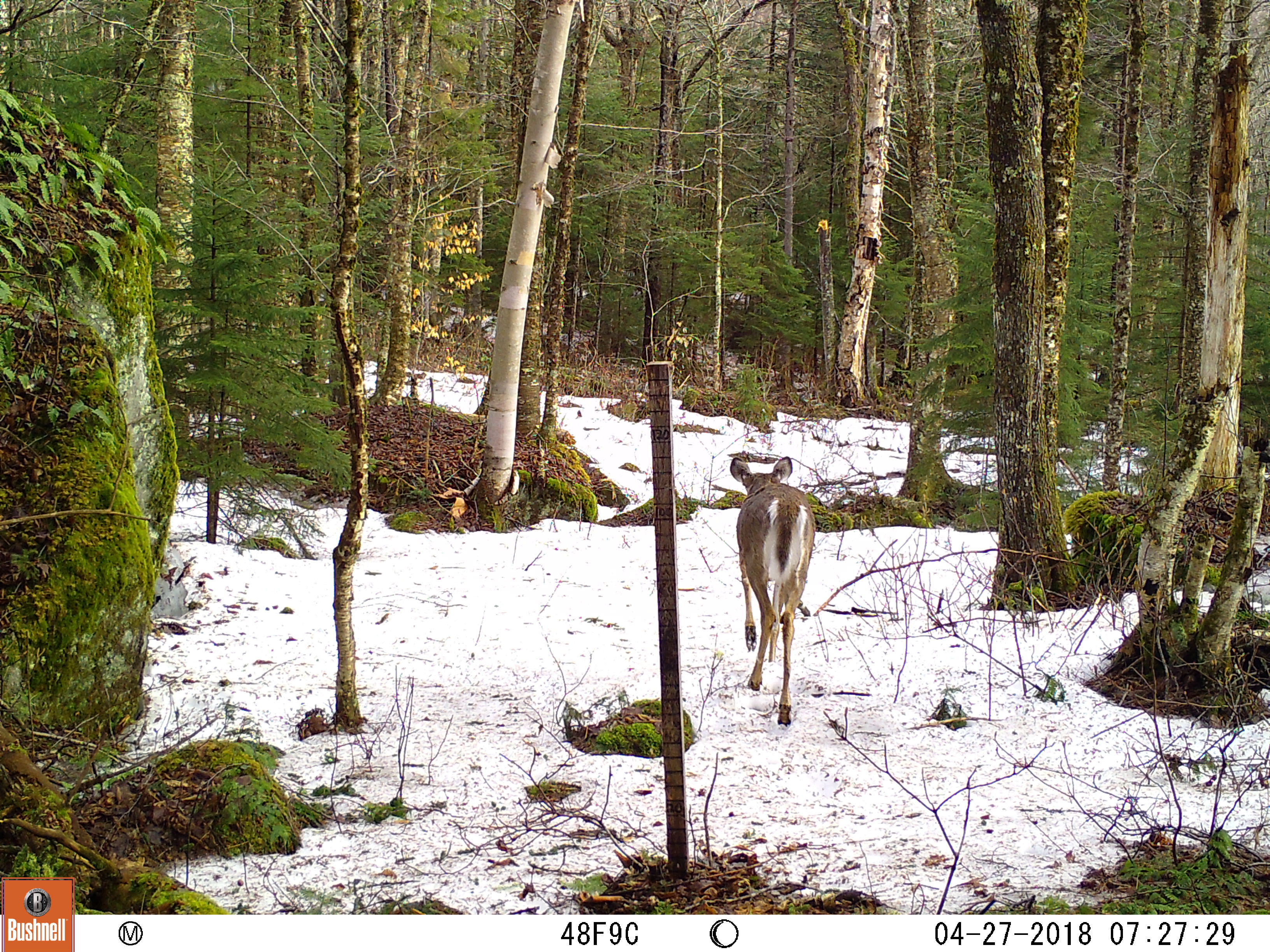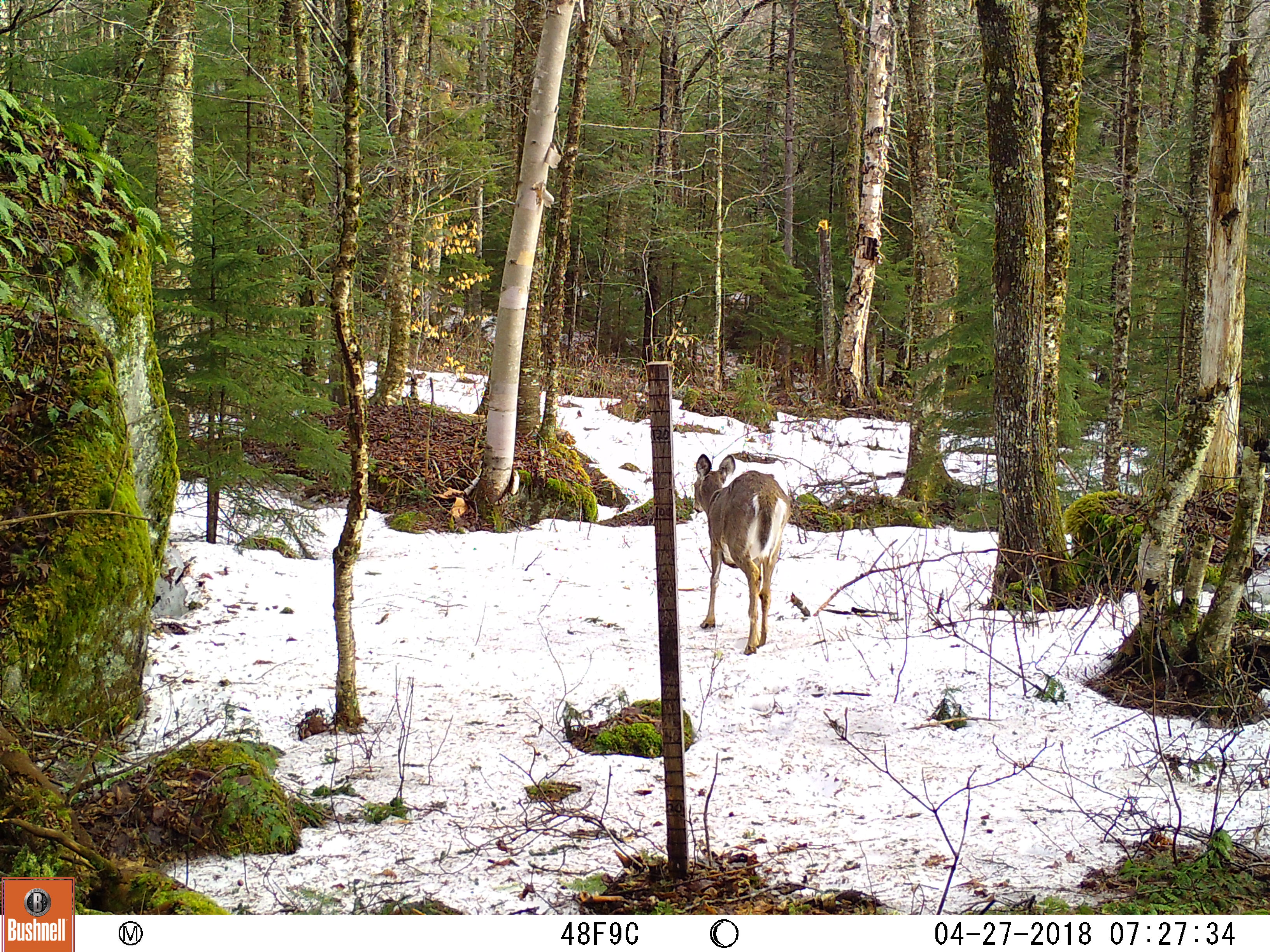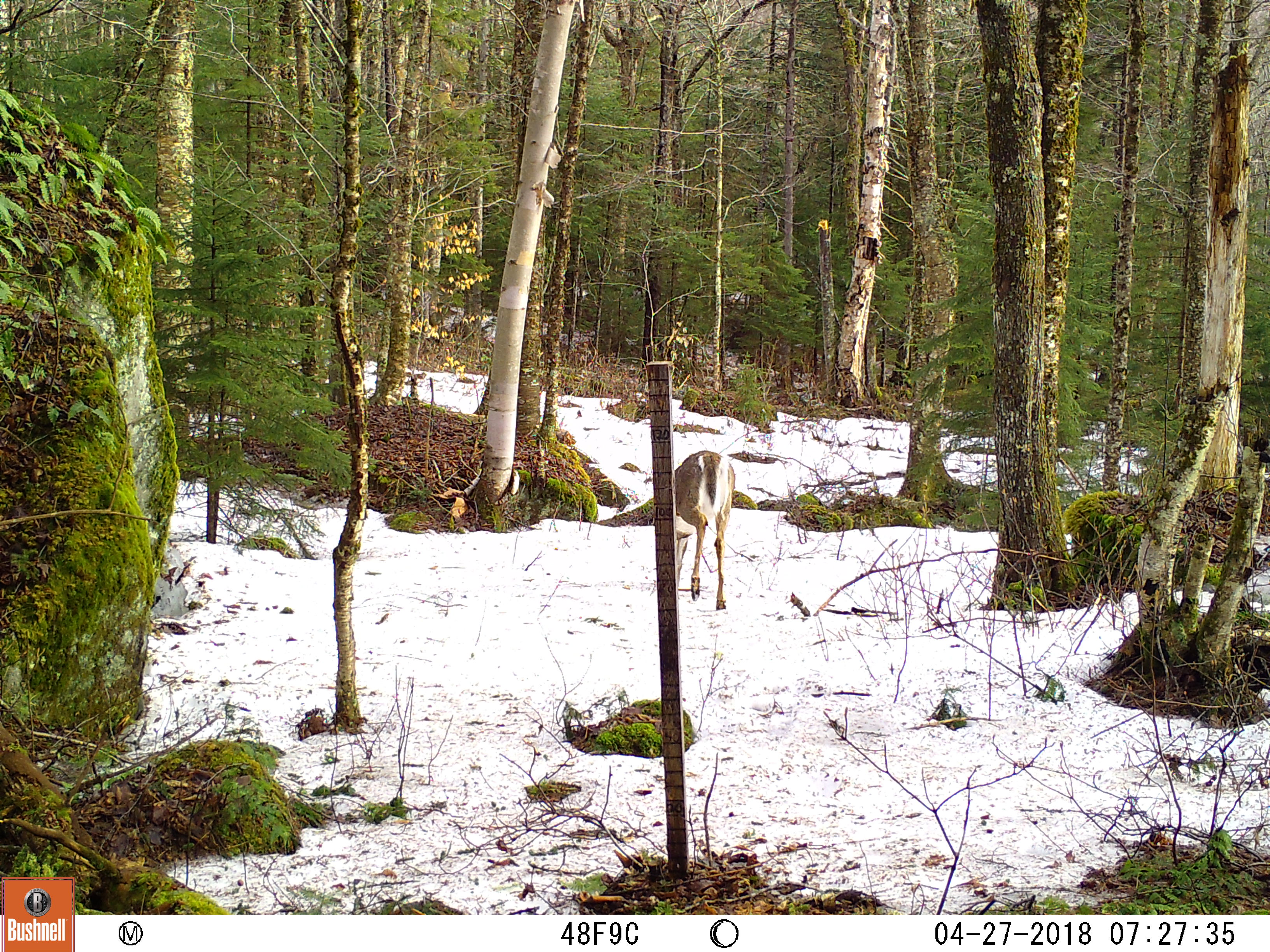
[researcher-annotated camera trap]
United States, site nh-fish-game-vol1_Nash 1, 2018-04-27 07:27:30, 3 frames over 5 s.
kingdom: Animalia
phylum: Chordata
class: Mammalia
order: Artiodactyla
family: Cervidae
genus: Odocoileus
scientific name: Odocoileus virginianus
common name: white-tailed deer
White-tailed deer (Odocoileus virginianus).